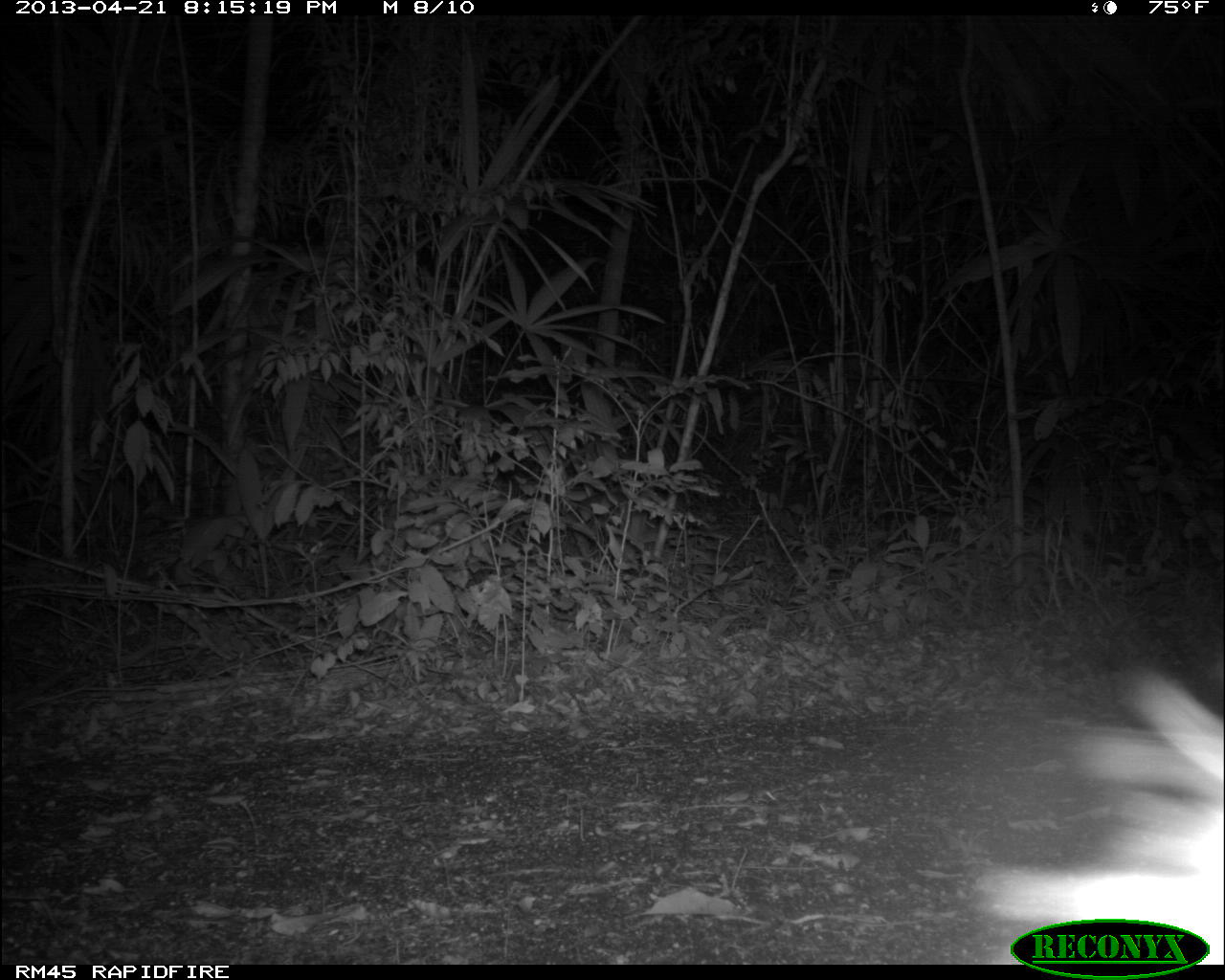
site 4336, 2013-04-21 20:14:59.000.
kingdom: Animalia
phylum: Chordata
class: Mammalia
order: Didelphimorphia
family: Didelphidae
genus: Didelphis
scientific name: Didelphis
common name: american opossums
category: didelphis sp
Didelphis sp (american opossums) (Didelphis), count 1.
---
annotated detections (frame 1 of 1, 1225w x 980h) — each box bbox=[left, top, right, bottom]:
didelphis sp: bbox=[976, 664, 1225, 962]